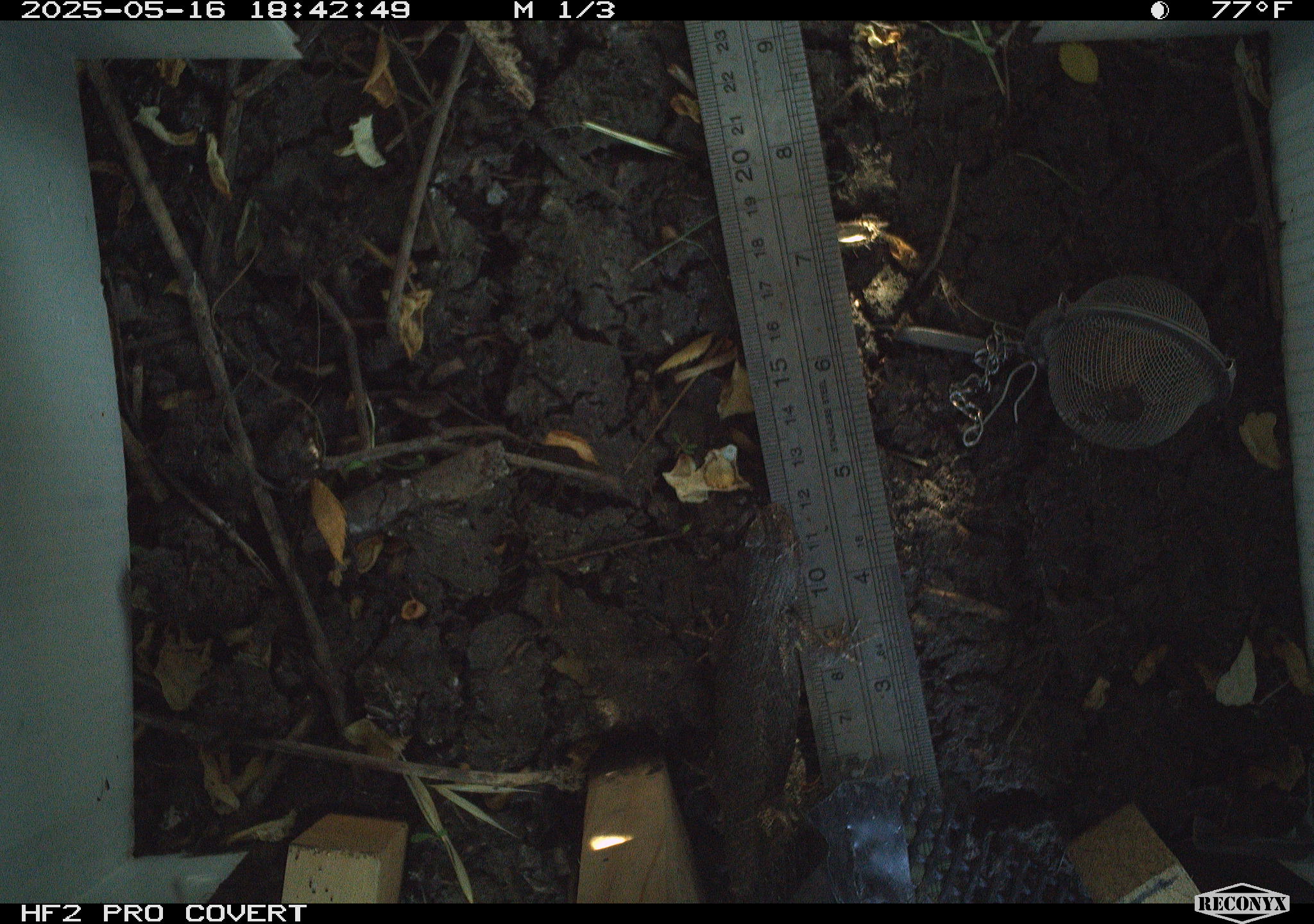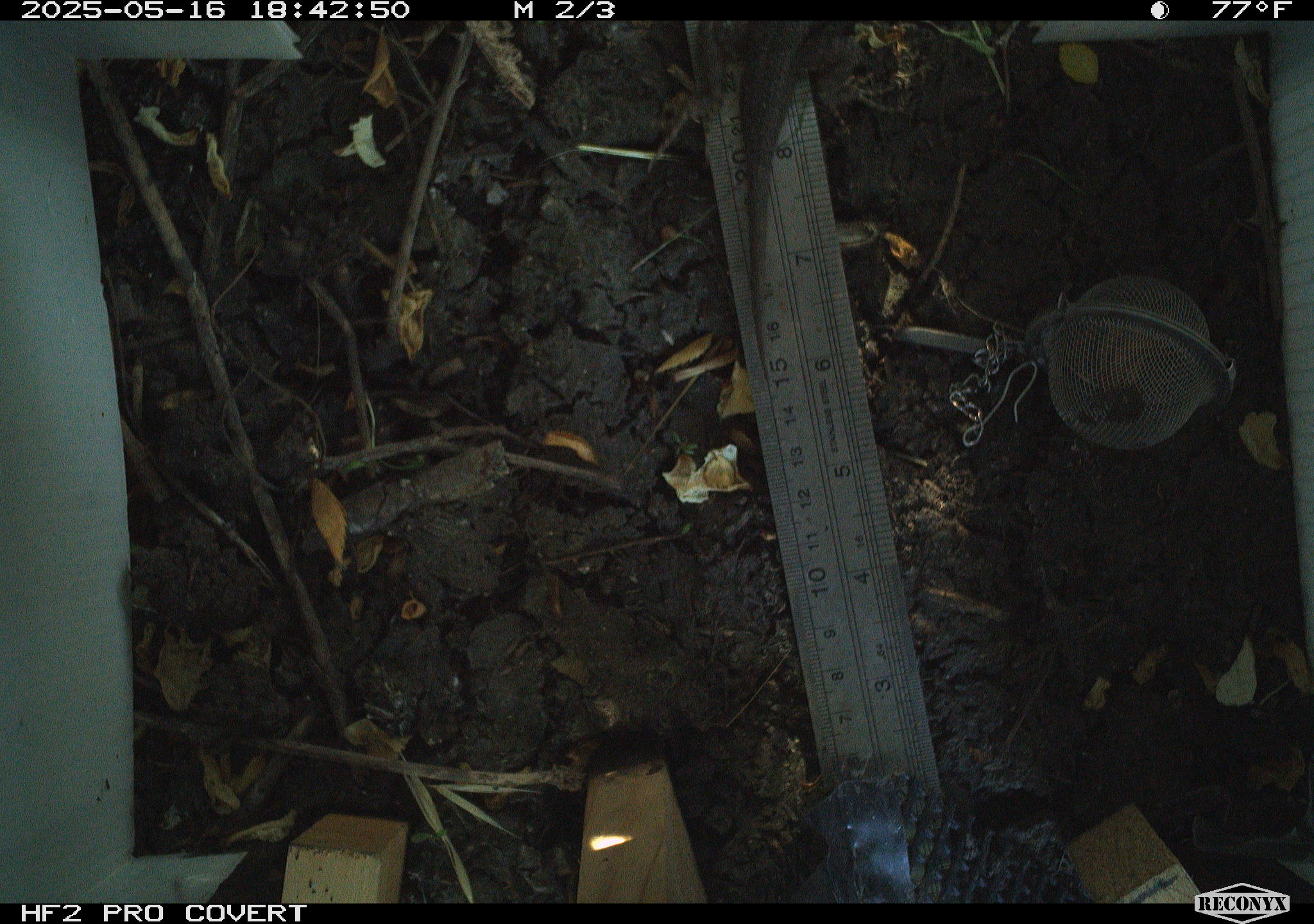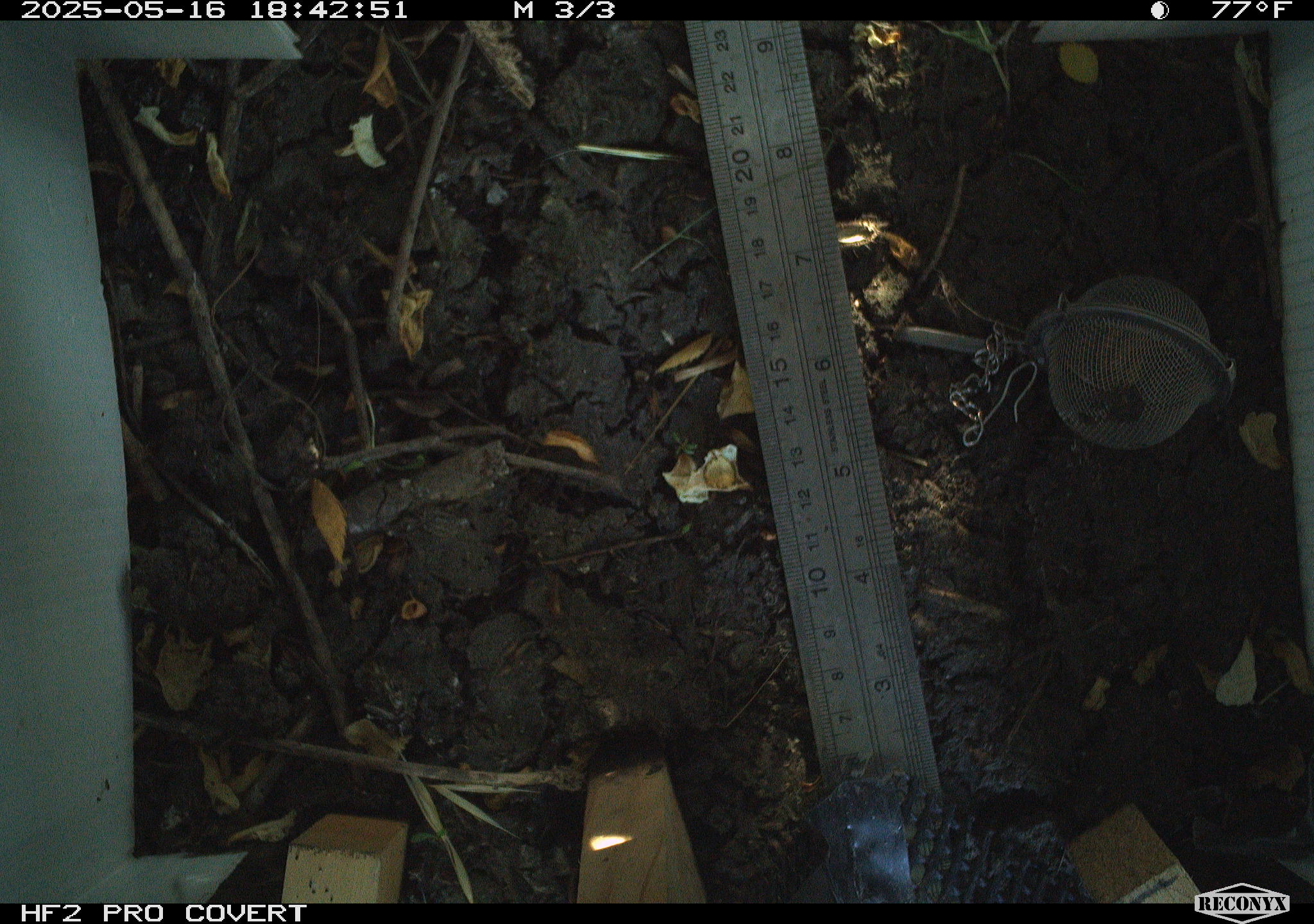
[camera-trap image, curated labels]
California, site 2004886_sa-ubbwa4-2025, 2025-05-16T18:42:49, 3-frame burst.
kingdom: Animalia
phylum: Chordata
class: Reptilia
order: Squamata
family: Phrynosomatidae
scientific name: Phrynosomatidae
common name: north american spiny lizards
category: sceloporus/uta species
Sceloporus/uta species (north american spiny lizards) (Phrynosomatidae).